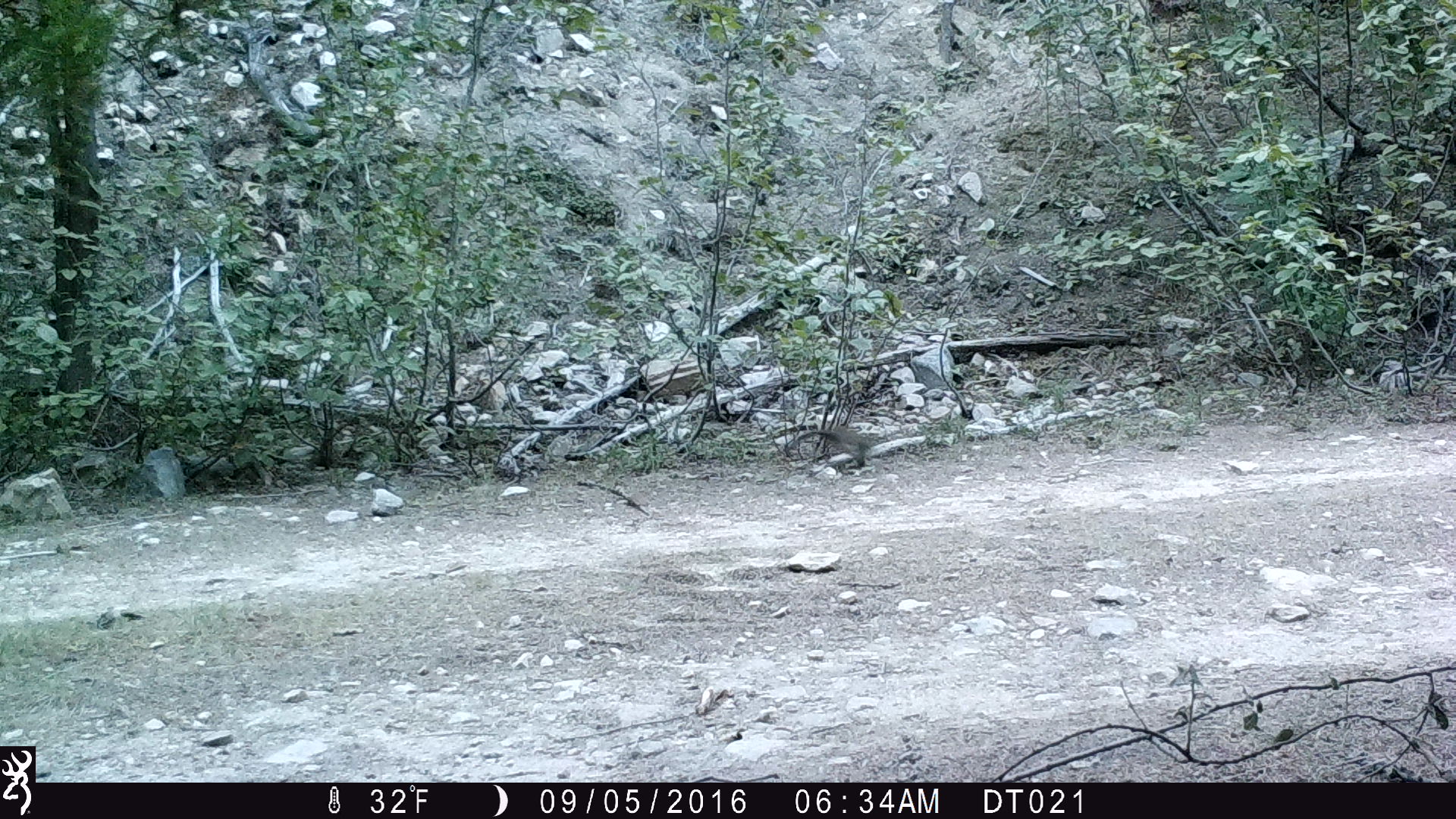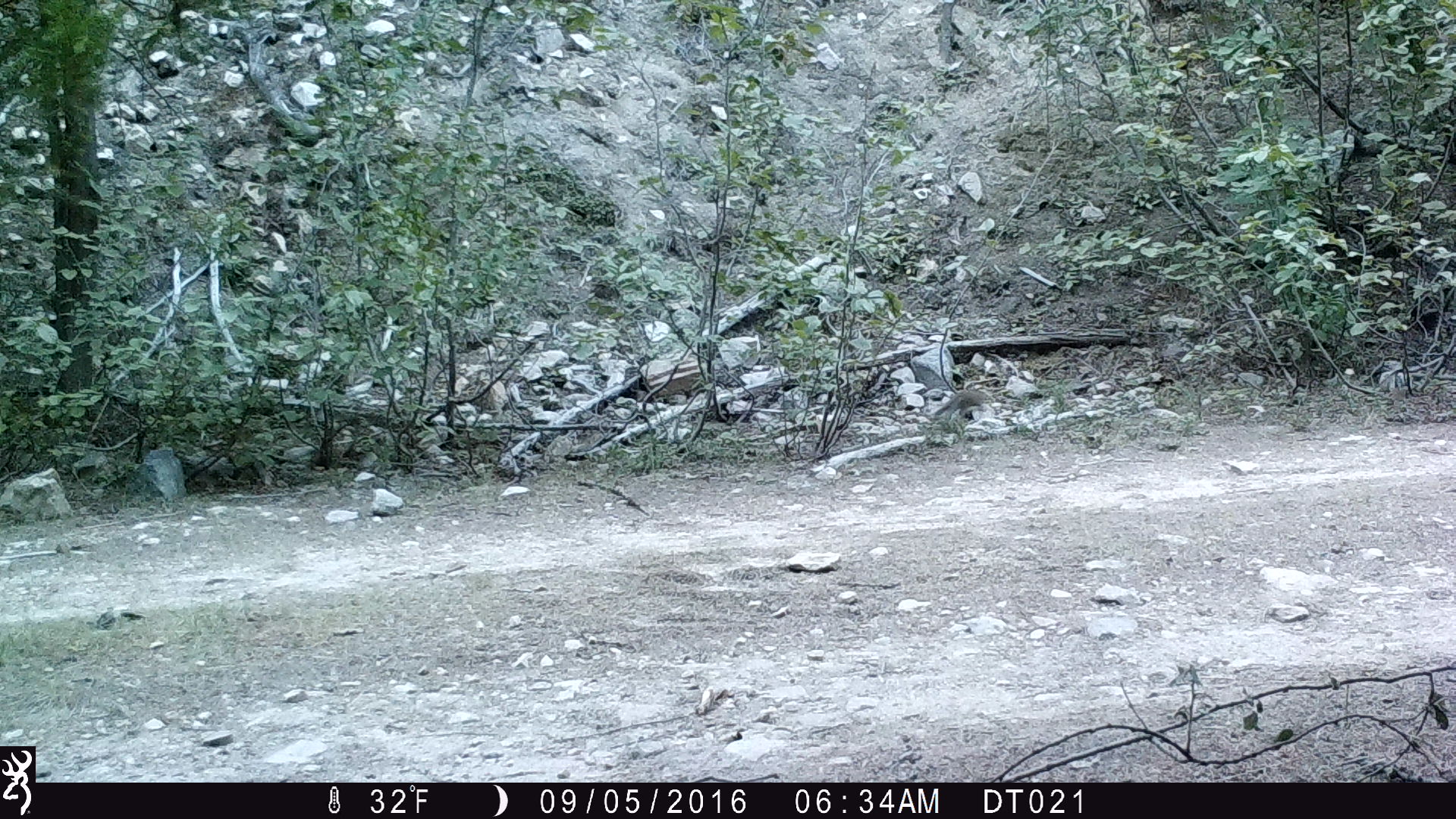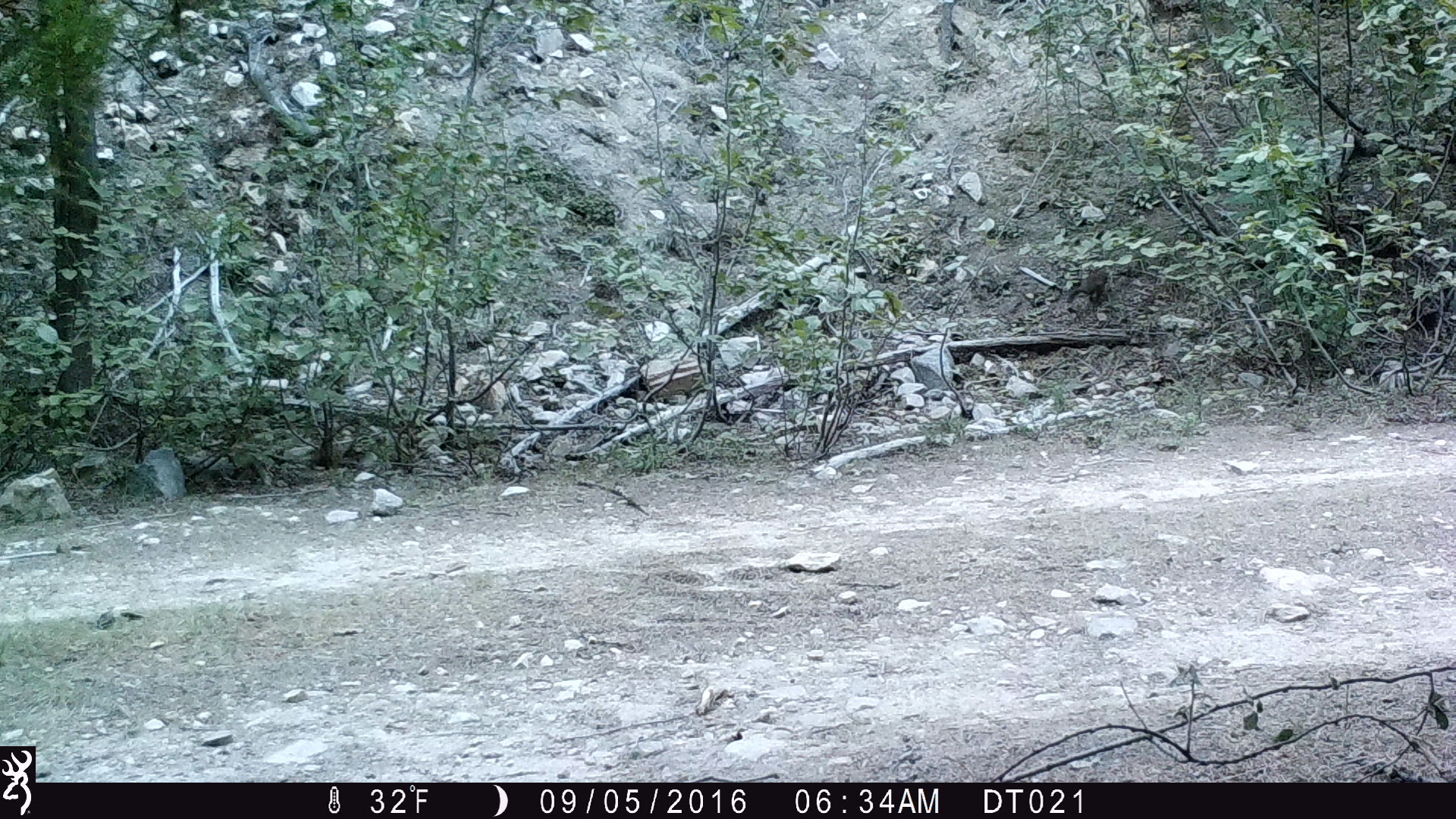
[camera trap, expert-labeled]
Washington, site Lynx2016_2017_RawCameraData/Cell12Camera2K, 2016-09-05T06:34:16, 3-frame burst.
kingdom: Animalia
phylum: Chordata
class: Mammalia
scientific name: Mammalia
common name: small mammal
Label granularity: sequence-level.